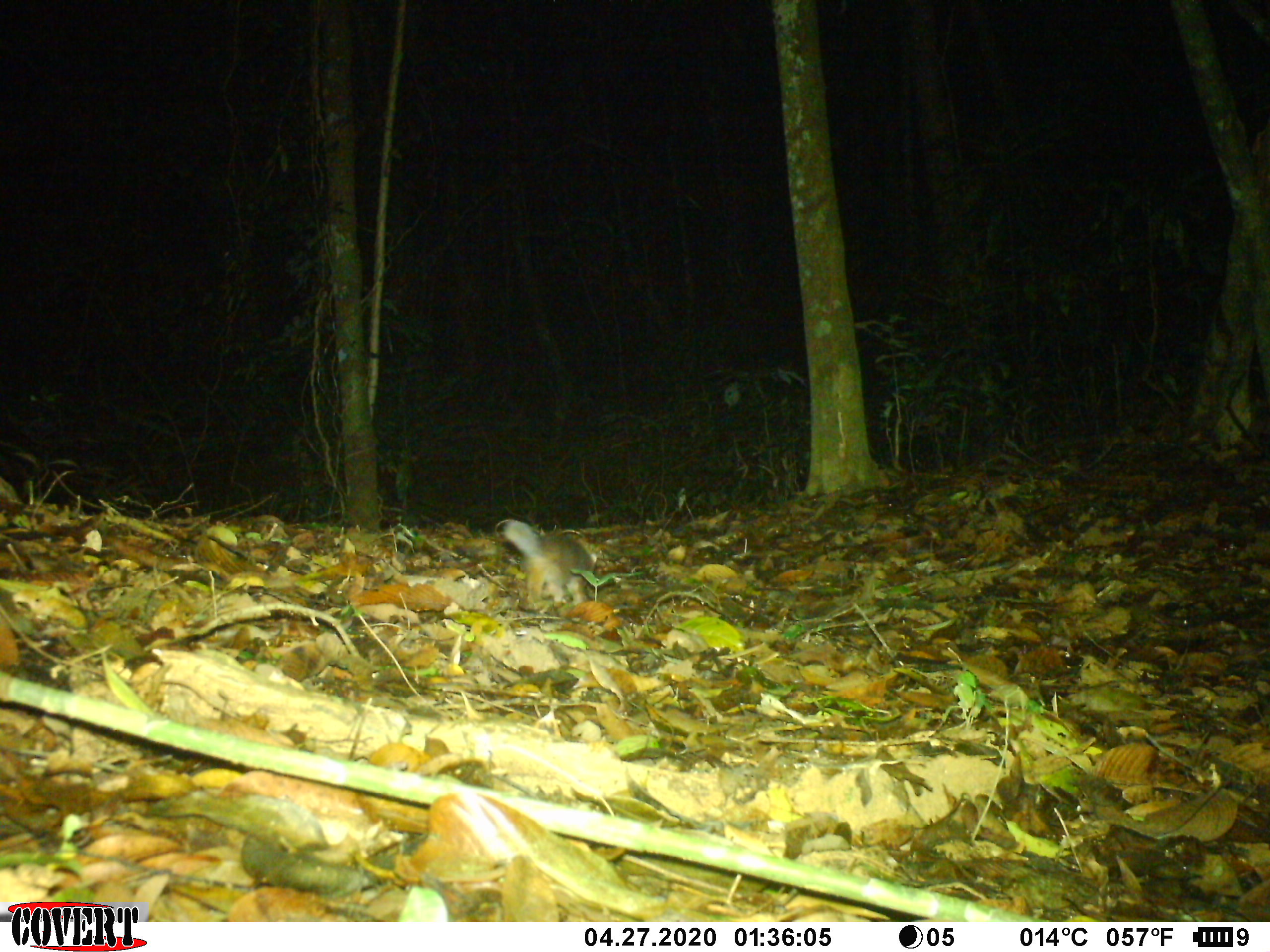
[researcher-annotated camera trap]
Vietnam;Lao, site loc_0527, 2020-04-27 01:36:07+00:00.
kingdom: Animalia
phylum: Chordata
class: Mammalia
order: Carnivora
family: Mustelidae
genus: Melogale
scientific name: Melogale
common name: ferret badger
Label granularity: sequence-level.